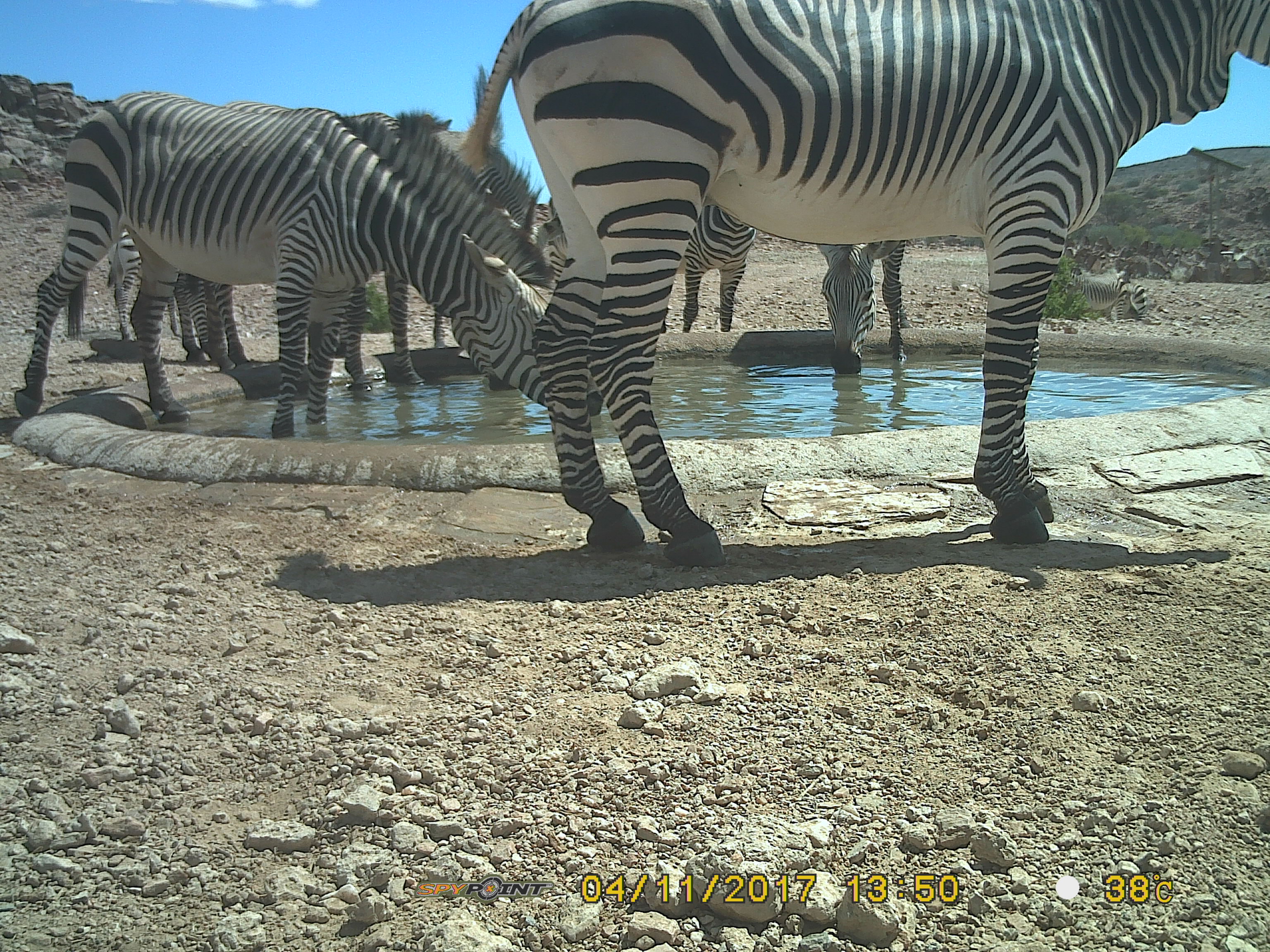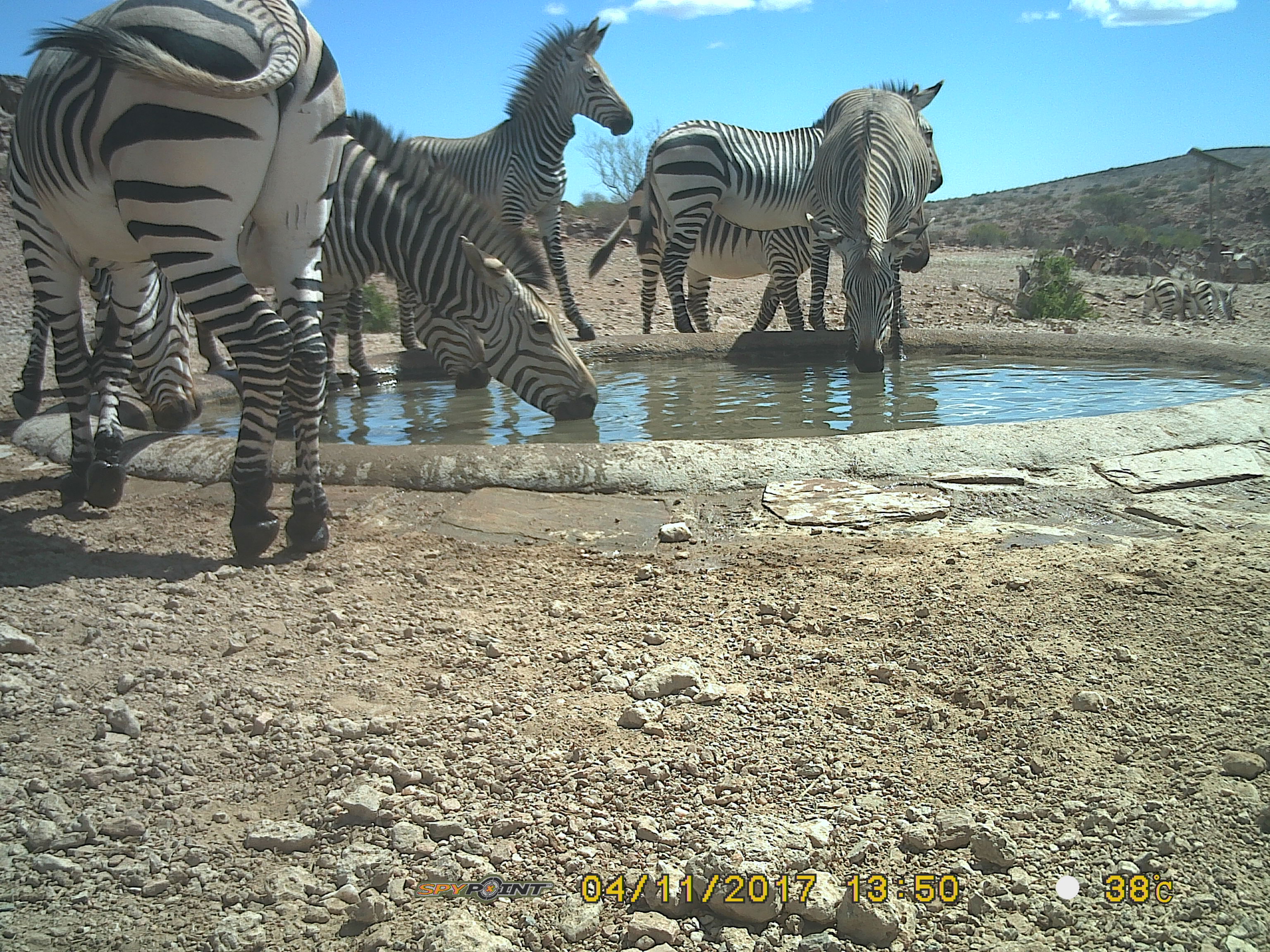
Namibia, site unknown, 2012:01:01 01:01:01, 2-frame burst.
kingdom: Animalia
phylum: Chordata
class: Mammalia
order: Perissodactyla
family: Equidae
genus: Equus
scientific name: Equus zebra hartmannae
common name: hartmann's mountain zebra